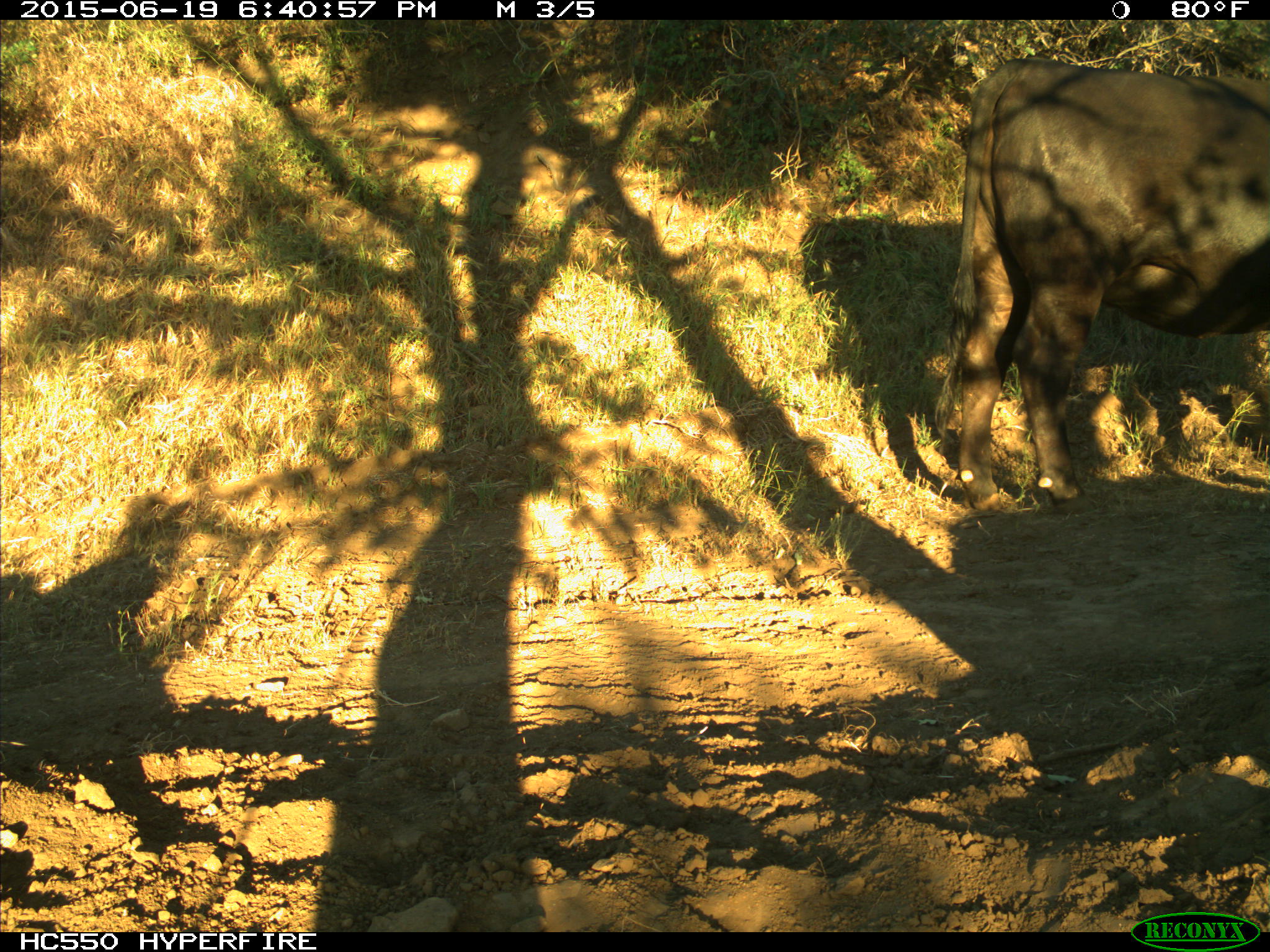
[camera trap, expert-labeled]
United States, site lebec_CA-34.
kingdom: Animalia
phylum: Chordata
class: Mammalia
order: Artiodactyla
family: Bovidae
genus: Bos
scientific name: Bos taurus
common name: domestic cow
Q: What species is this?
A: Bos taurus (domestic cow).